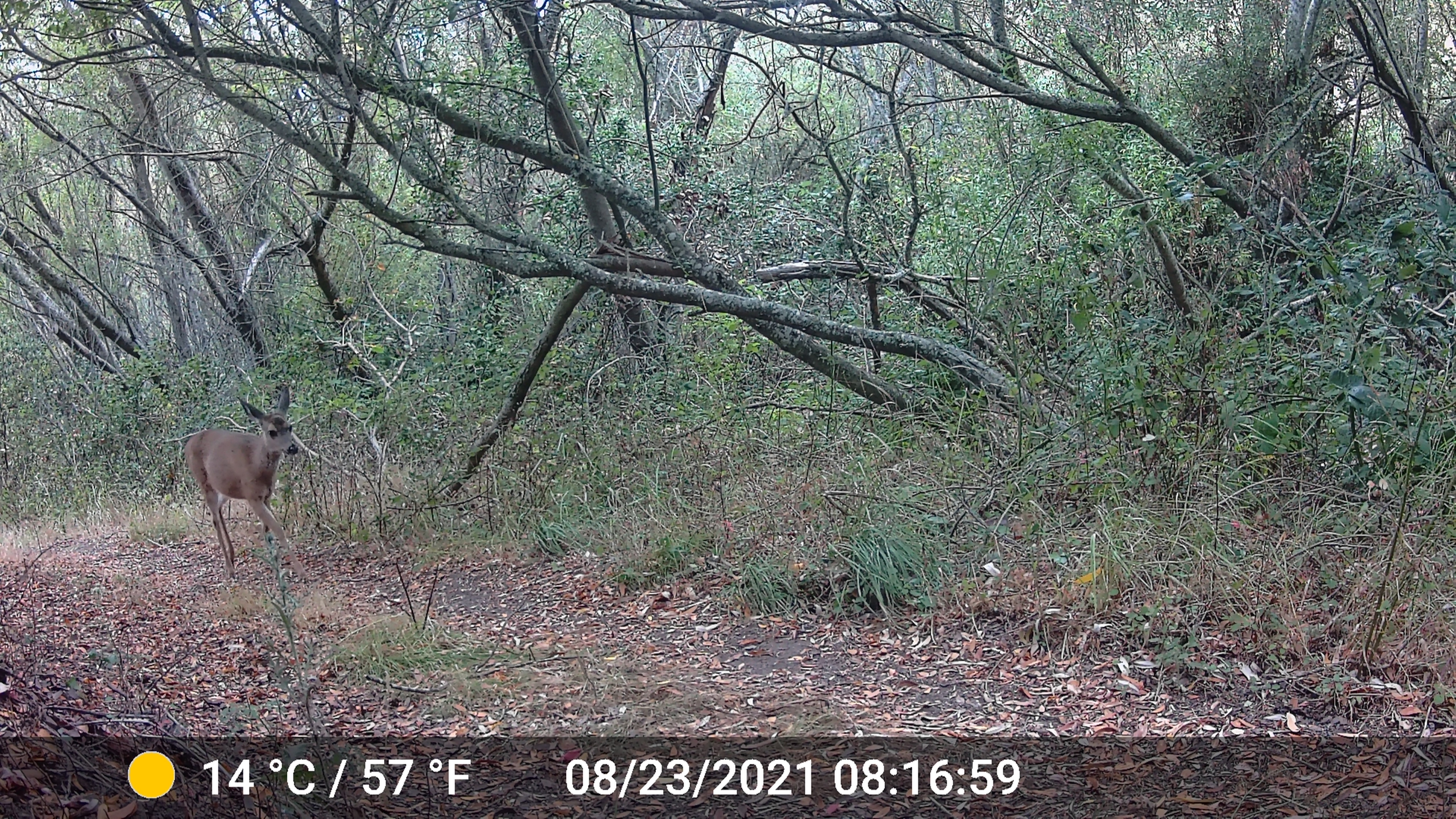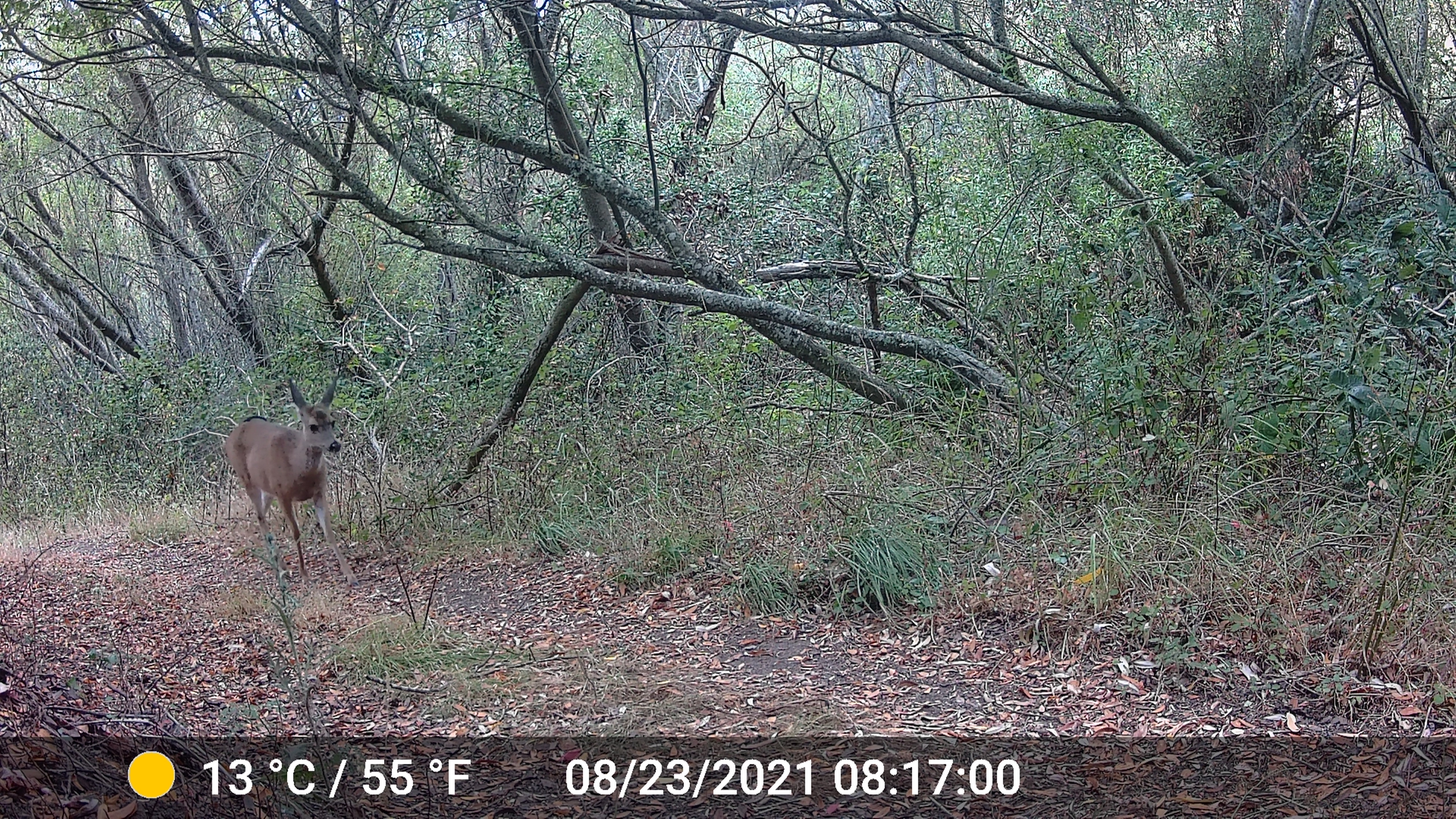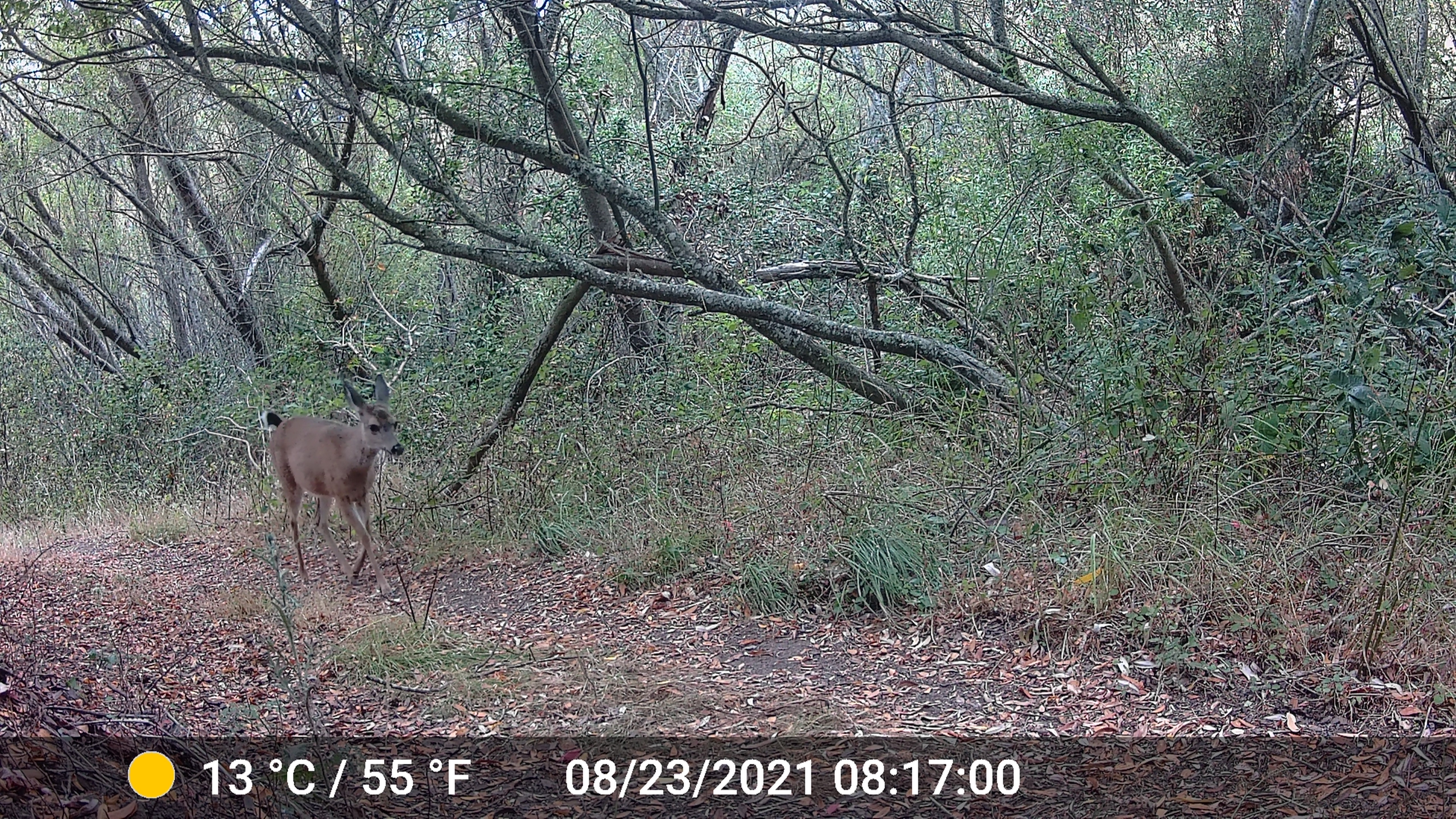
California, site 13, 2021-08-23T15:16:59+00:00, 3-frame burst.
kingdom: Animalia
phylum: Chordata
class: Mammalia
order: Artiodactyla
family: Cervidae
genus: Odocoileus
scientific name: Odocoileus hemionus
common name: mule deer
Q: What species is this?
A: Mule deer (Odocoileus hemionus).